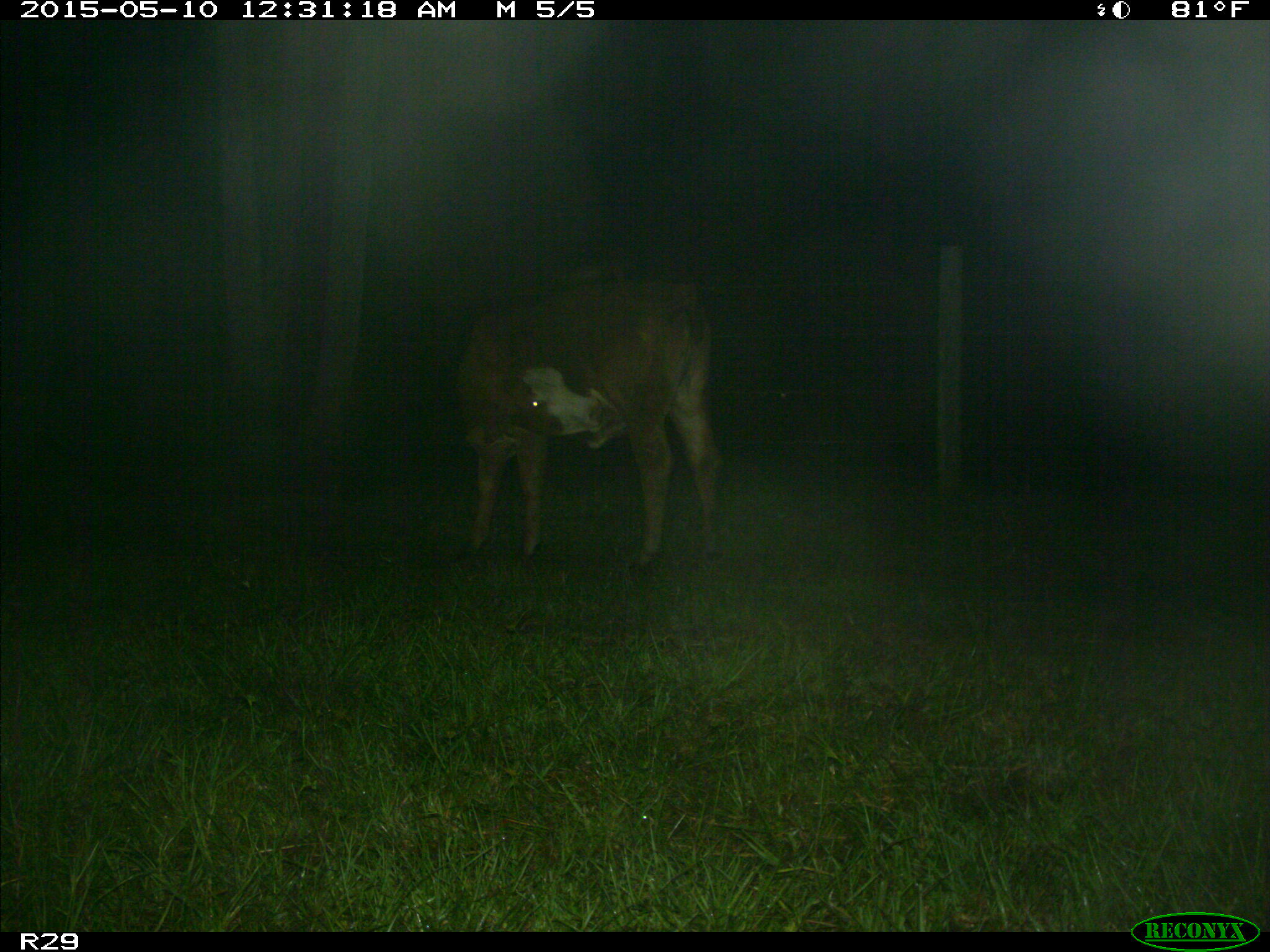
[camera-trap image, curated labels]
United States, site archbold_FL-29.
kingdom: Animalia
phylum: Chordata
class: Mammalia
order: Artiodactyla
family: Bovidae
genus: Bos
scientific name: Bos taurus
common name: domestic cow